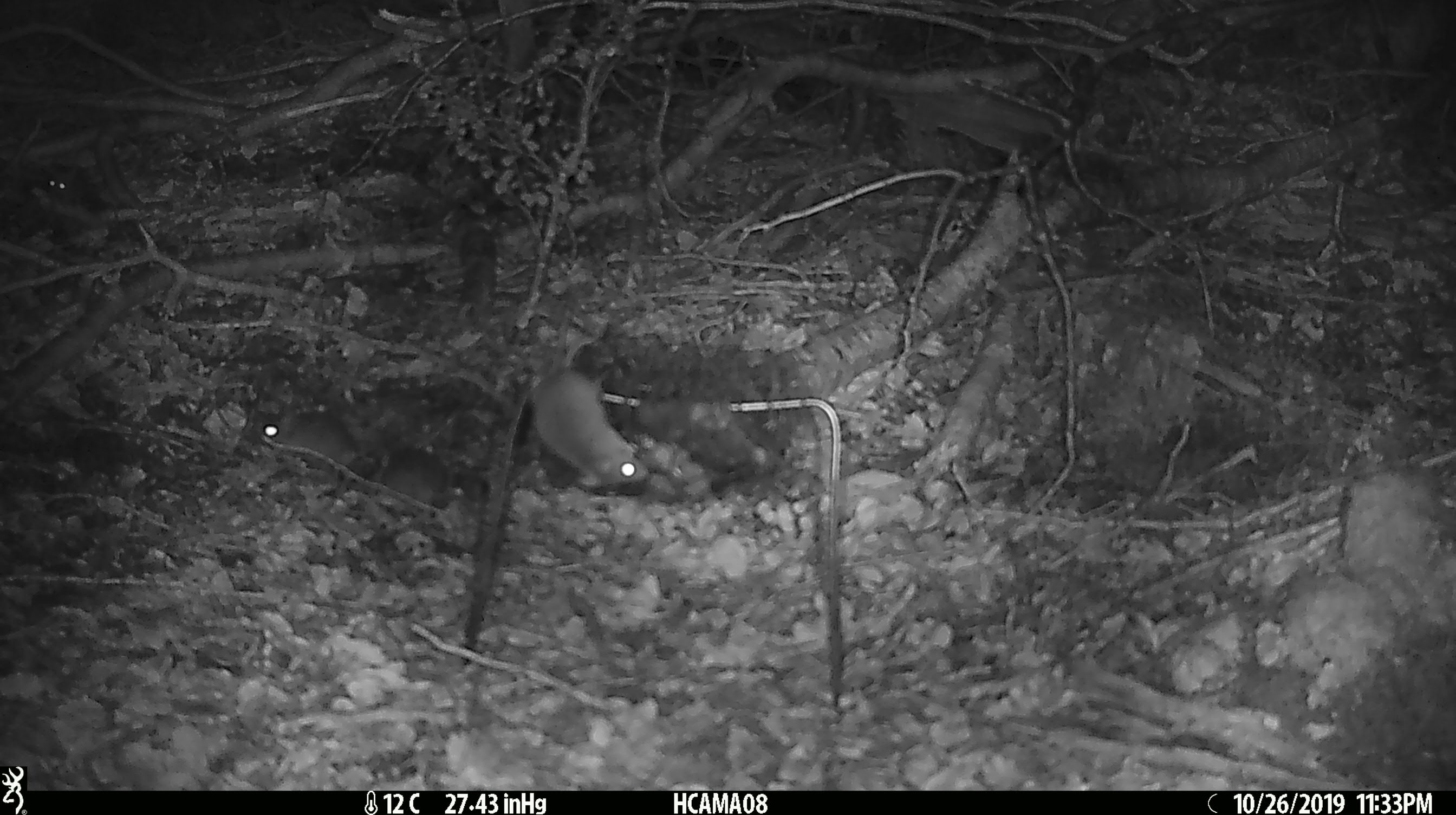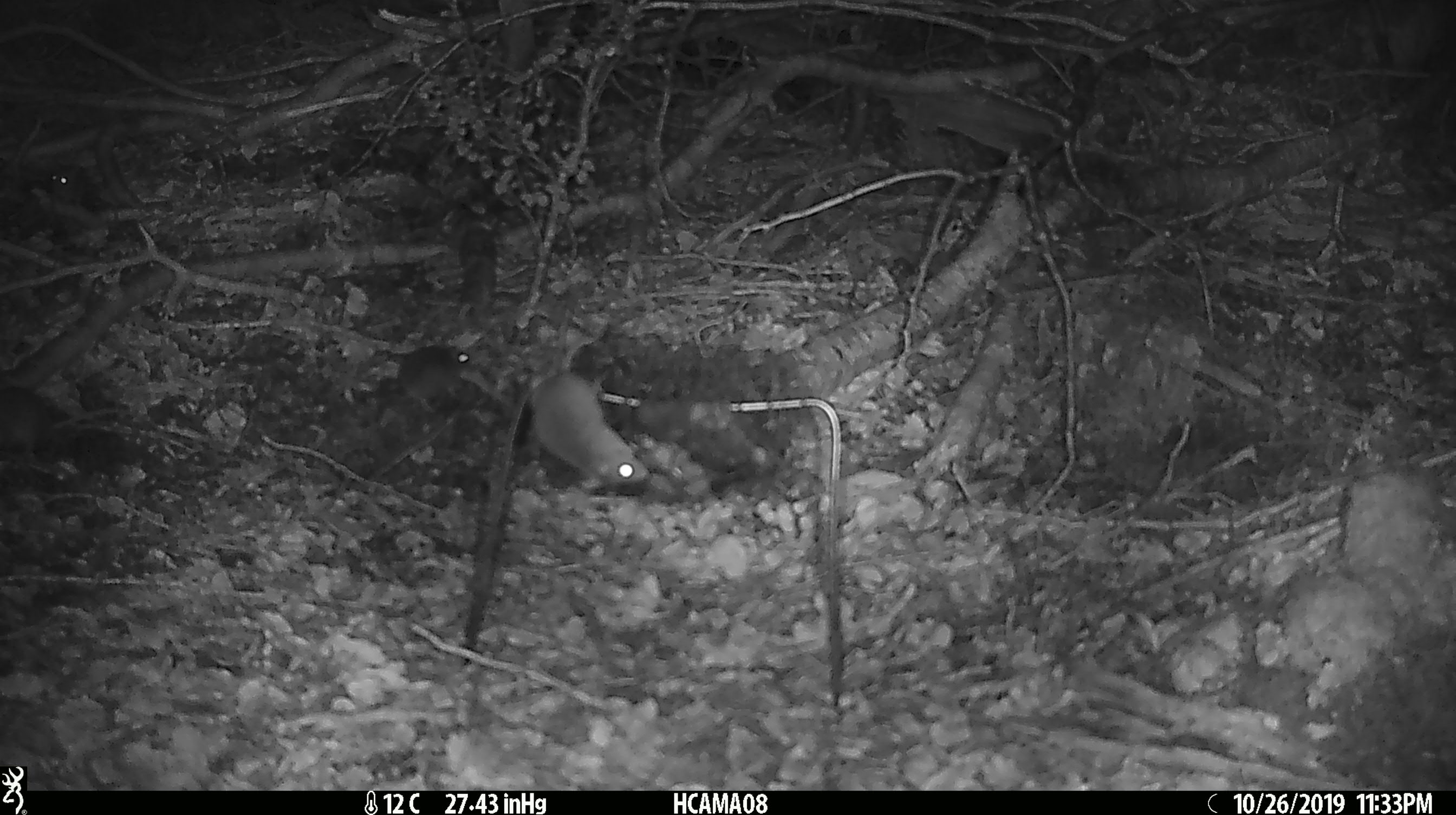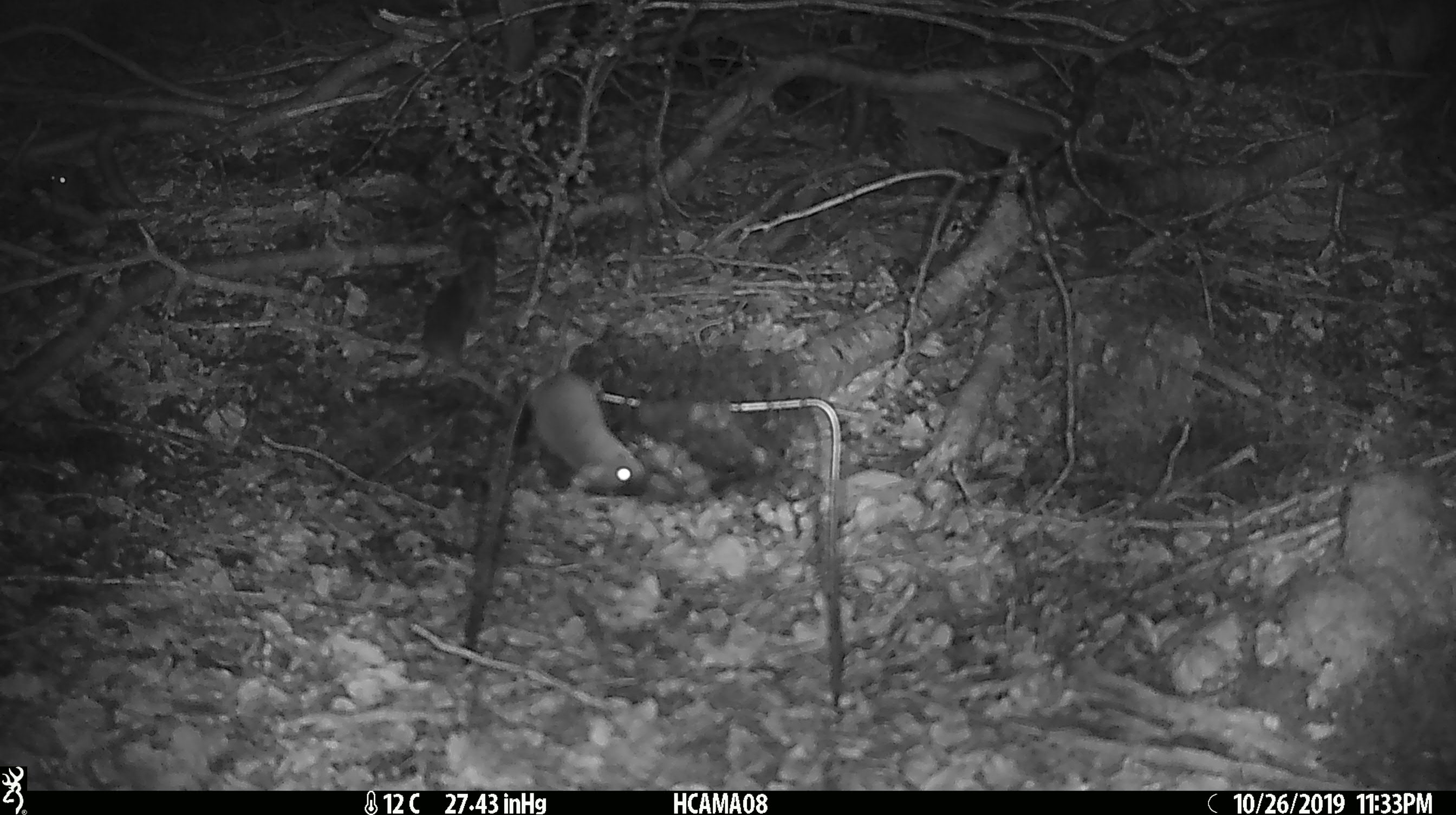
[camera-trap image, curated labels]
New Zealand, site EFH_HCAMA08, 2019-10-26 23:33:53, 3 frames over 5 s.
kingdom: Animalia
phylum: Chordata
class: Mammalia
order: Rodentia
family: Muridae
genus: Mus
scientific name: Mus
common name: mouse